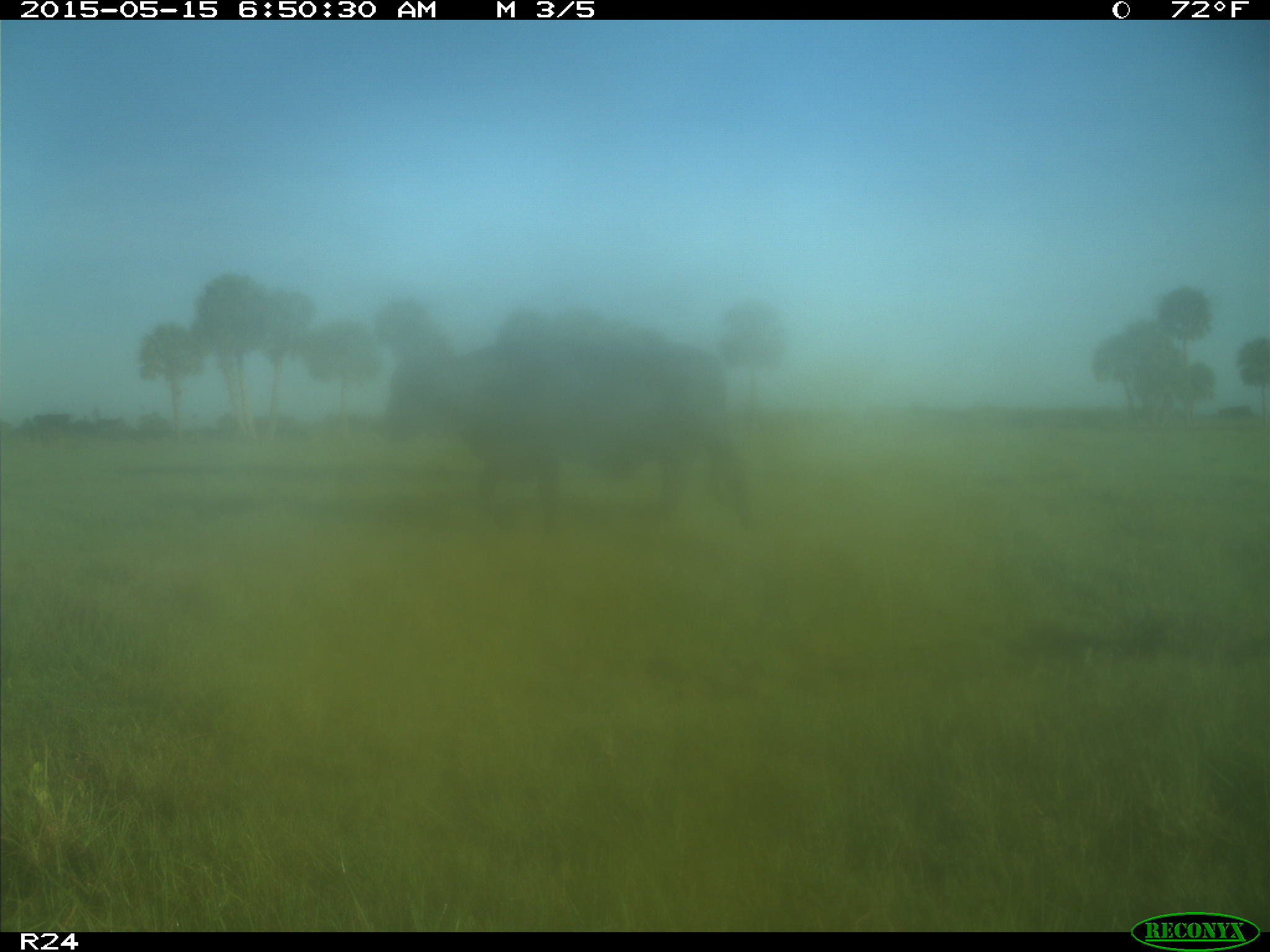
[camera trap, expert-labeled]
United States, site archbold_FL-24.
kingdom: Animalia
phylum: Chordata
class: Mammalia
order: Artiodactyla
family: Bovidae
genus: Bos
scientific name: Bos taurus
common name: domestic cow